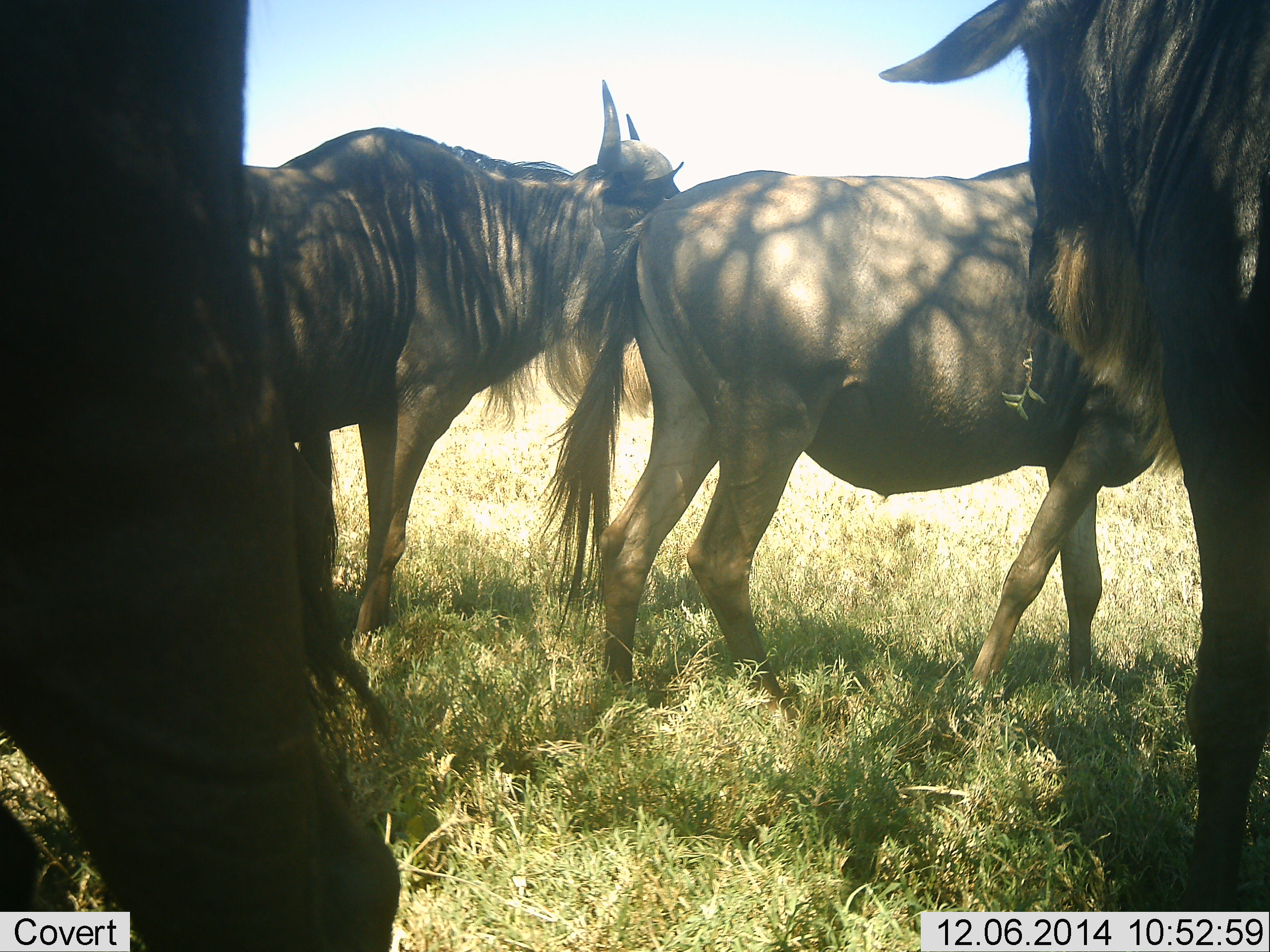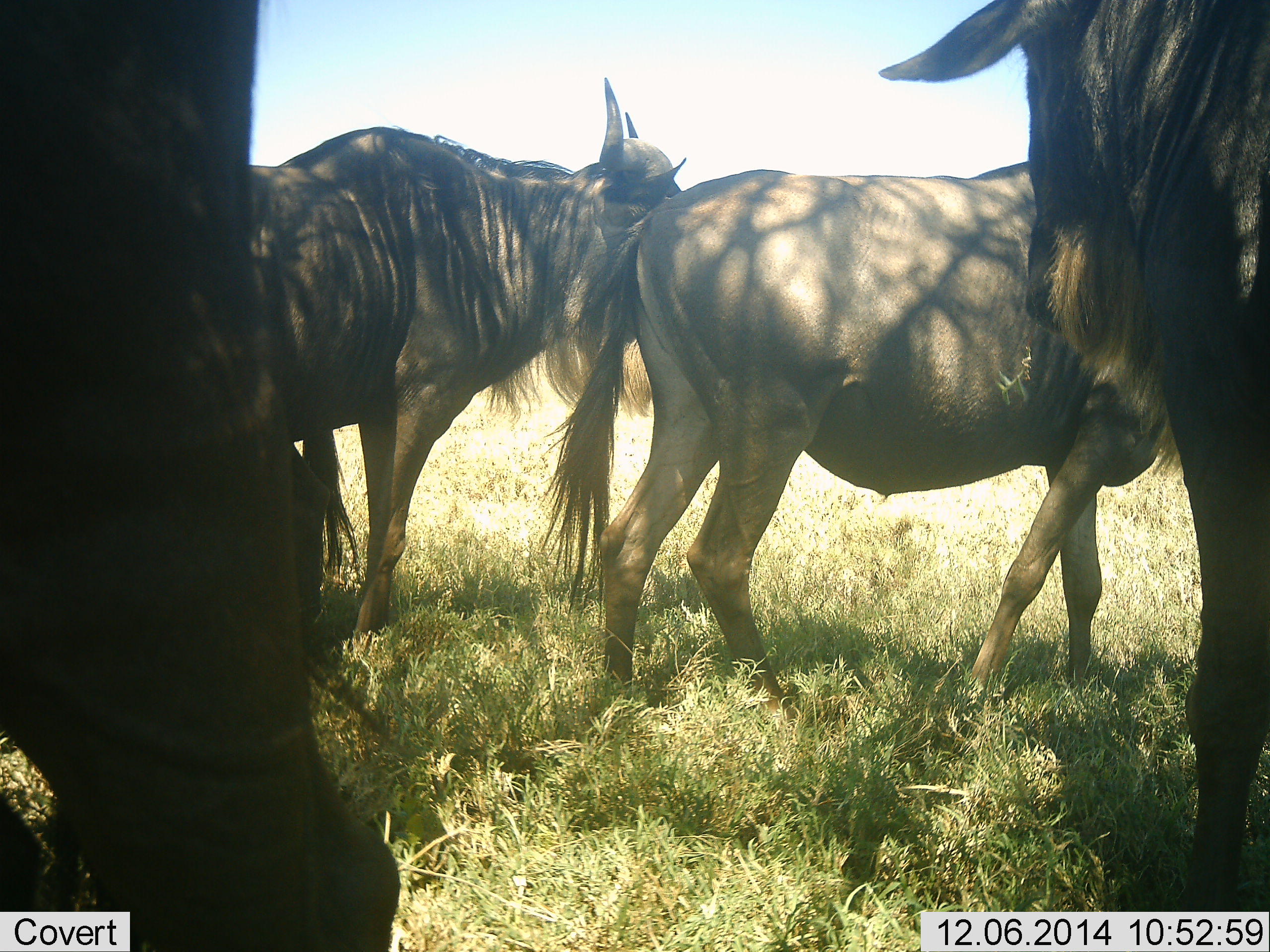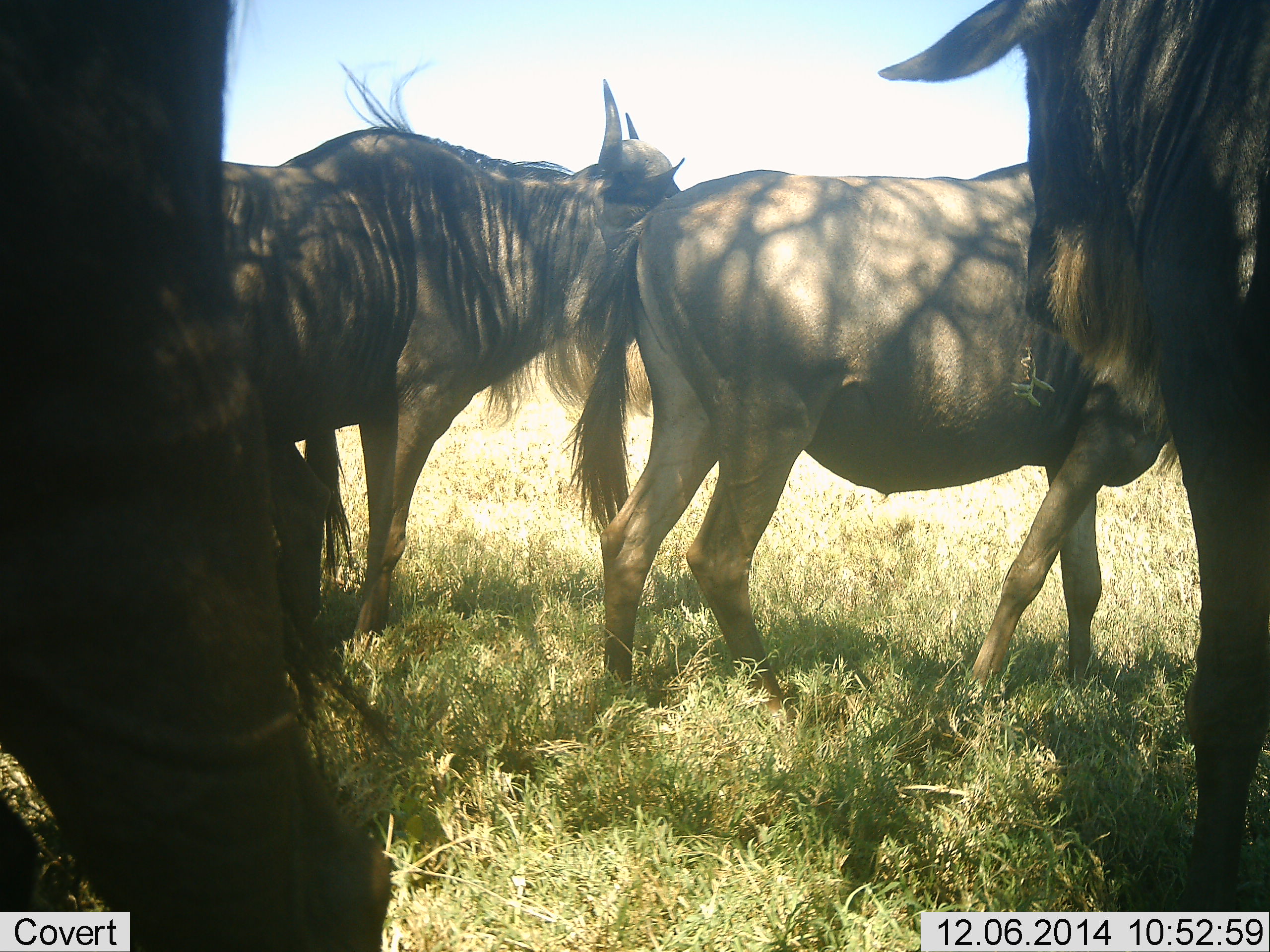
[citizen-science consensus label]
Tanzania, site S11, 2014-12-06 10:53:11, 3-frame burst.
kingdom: Animalia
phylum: Chordata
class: Mammalia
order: Artiodactyla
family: Bovidae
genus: Connochaetes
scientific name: Connochaetes taurinus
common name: blue wildebeest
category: wildebeest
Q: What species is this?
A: Wildebeest (blue wildebeest) (Connochaetes taurinus).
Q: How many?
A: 4.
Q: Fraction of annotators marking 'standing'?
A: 70%.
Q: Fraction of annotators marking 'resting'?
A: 10%.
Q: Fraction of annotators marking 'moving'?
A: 20%.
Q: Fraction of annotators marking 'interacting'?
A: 10%.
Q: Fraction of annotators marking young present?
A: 0%.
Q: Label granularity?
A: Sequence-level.